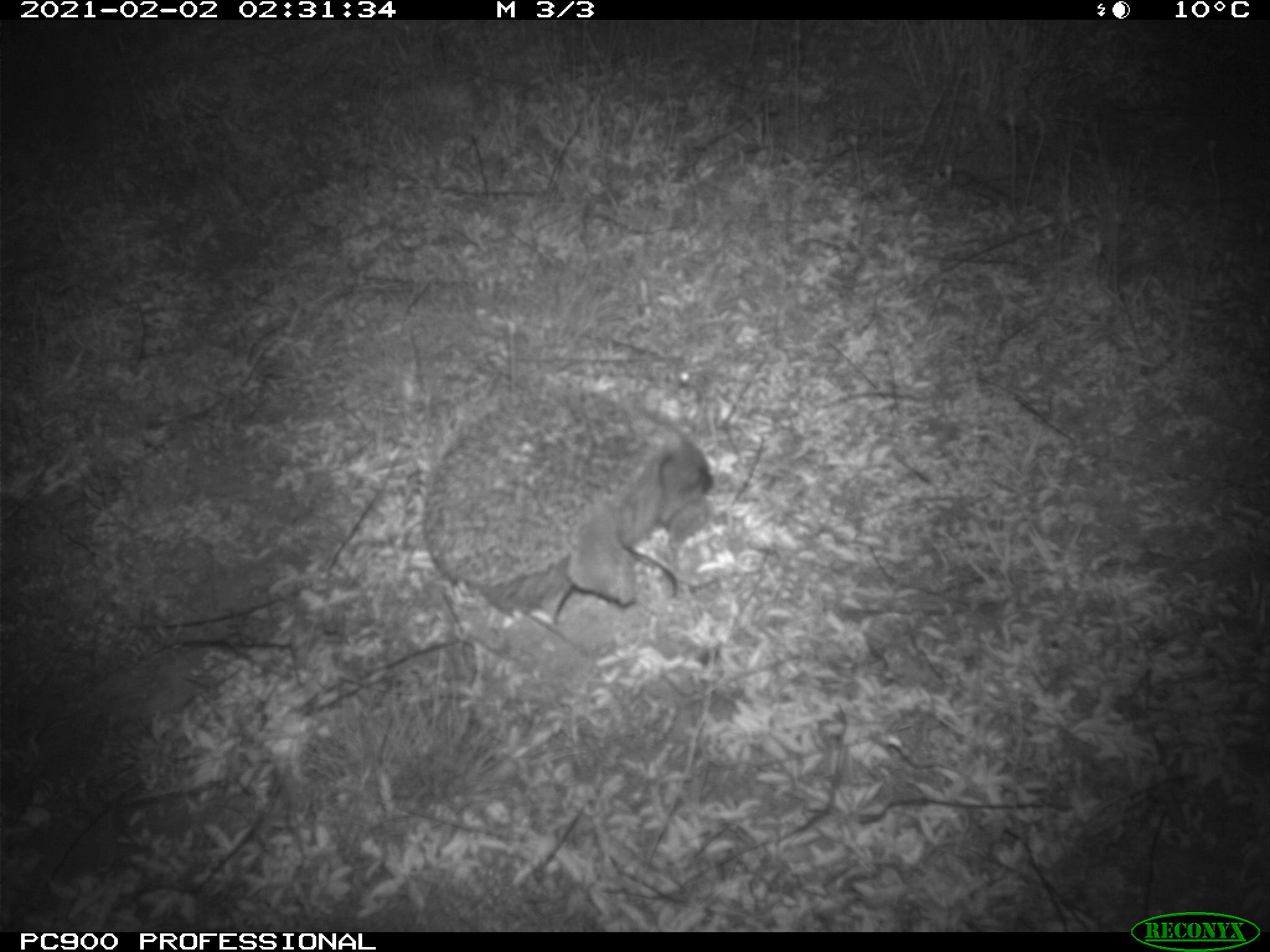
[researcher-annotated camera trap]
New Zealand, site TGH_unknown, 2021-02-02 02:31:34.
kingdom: Animalia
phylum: Chordata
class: Mammalia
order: Eulipotyphla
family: Erinaceidae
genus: Erinaceus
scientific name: Erinaceus europaeus europaeus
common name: european hedgehog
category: hedgehog